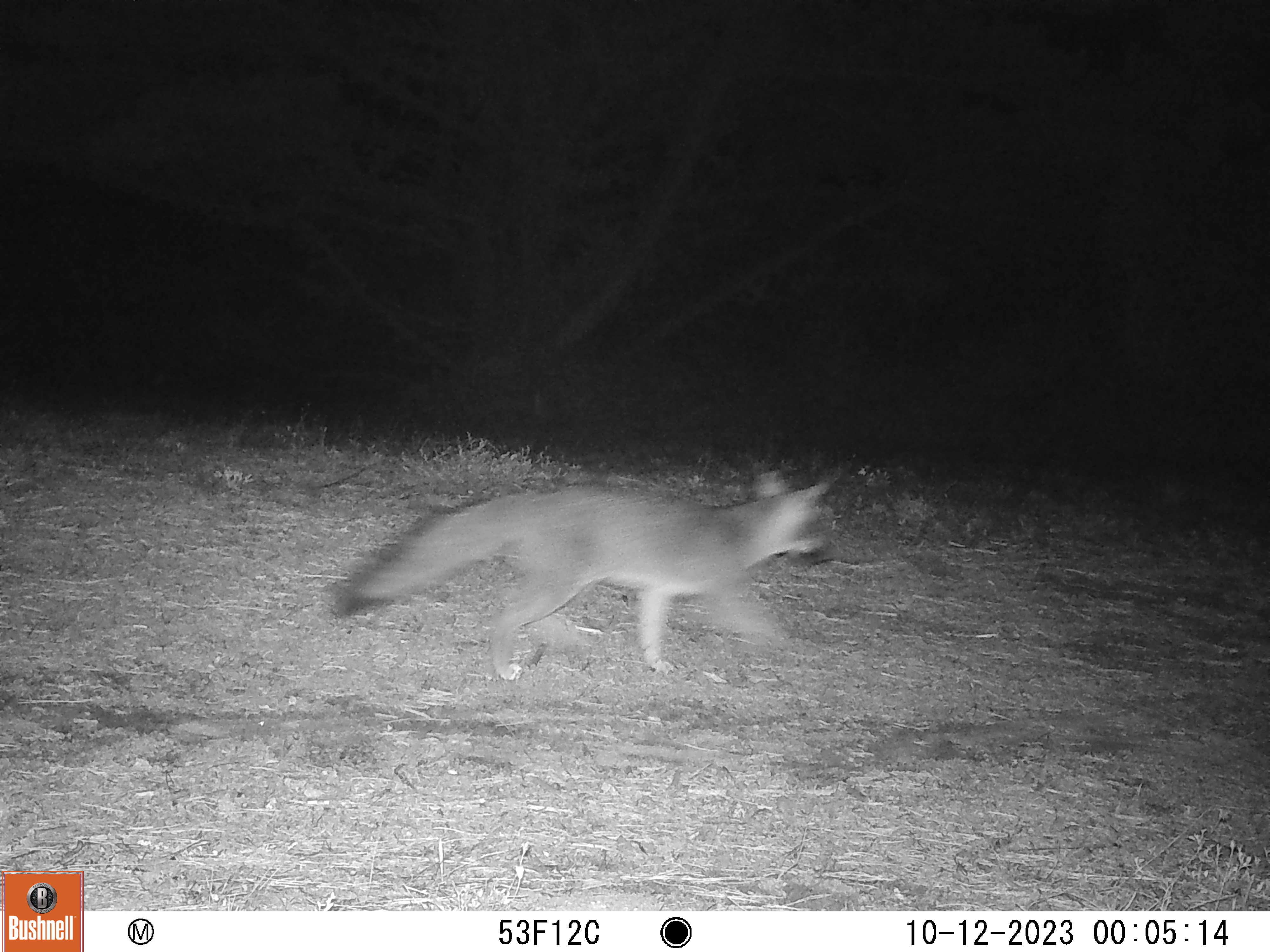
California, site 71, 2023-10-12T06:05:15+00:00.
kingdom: Animalia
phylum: Chordata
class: Mammalia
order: Carnivora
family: Canidae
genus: Urocyon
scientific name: Urocyon cinereoargenteus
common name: gray fox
Gray fox (Urocyon cinereoargenteus).